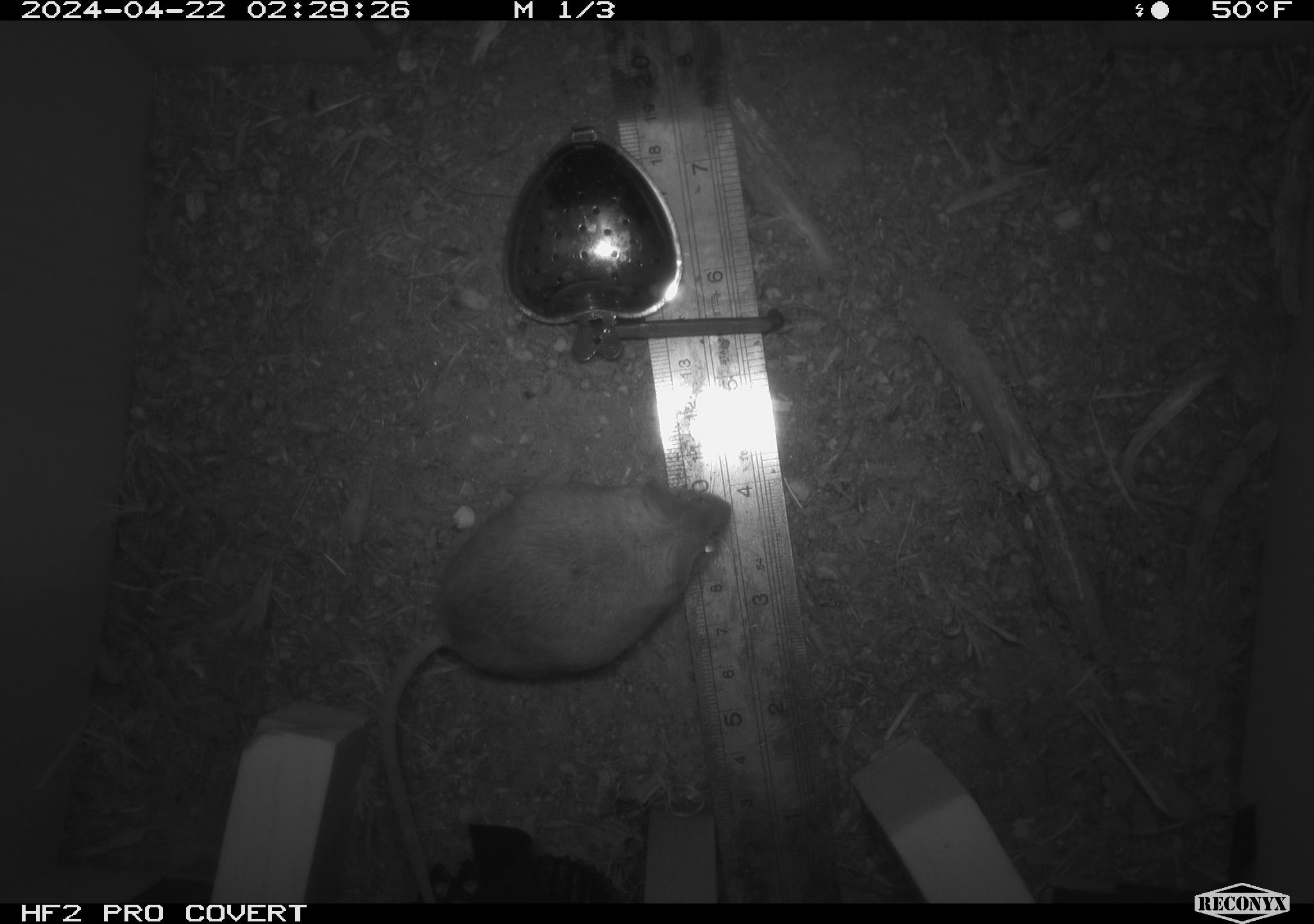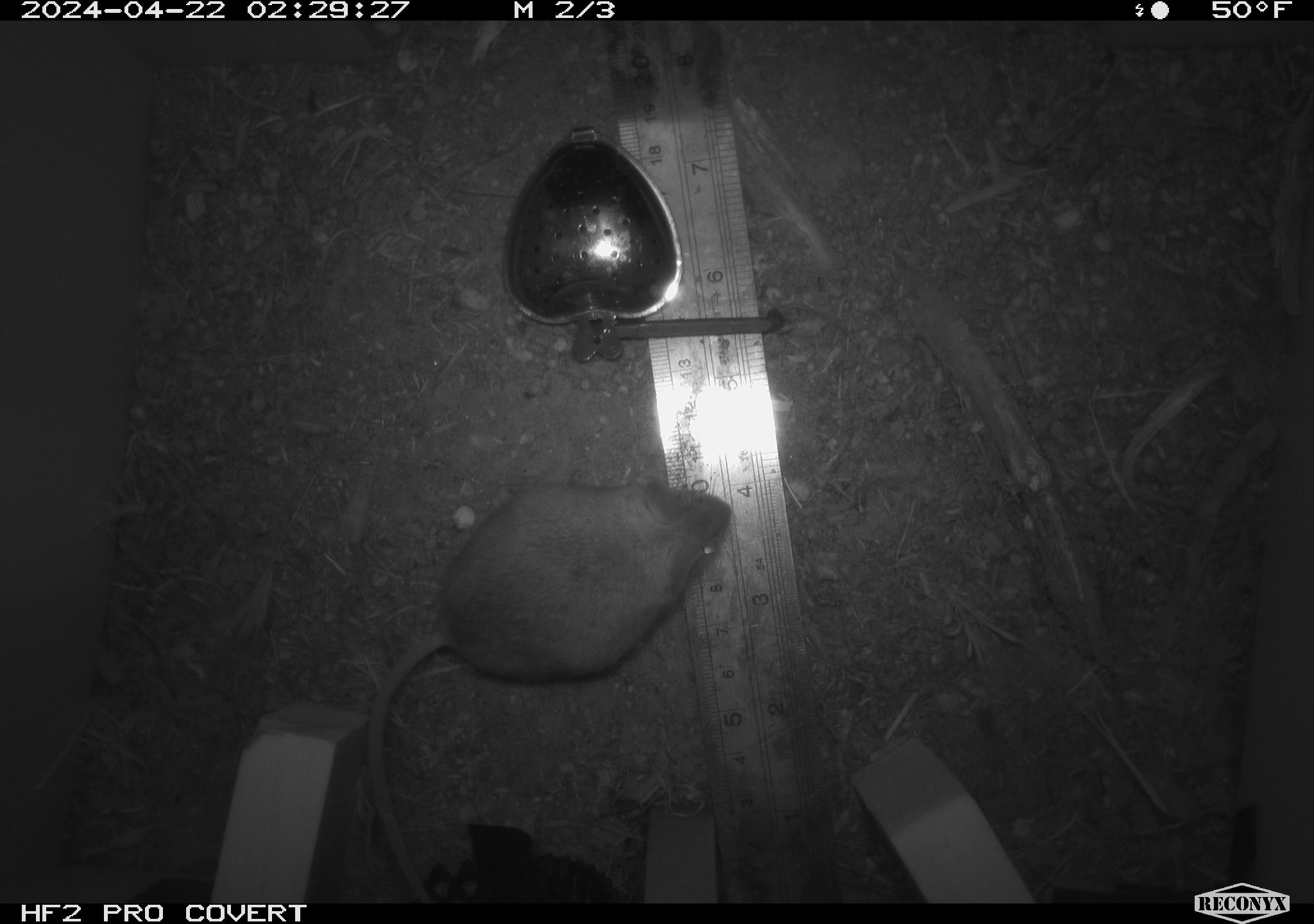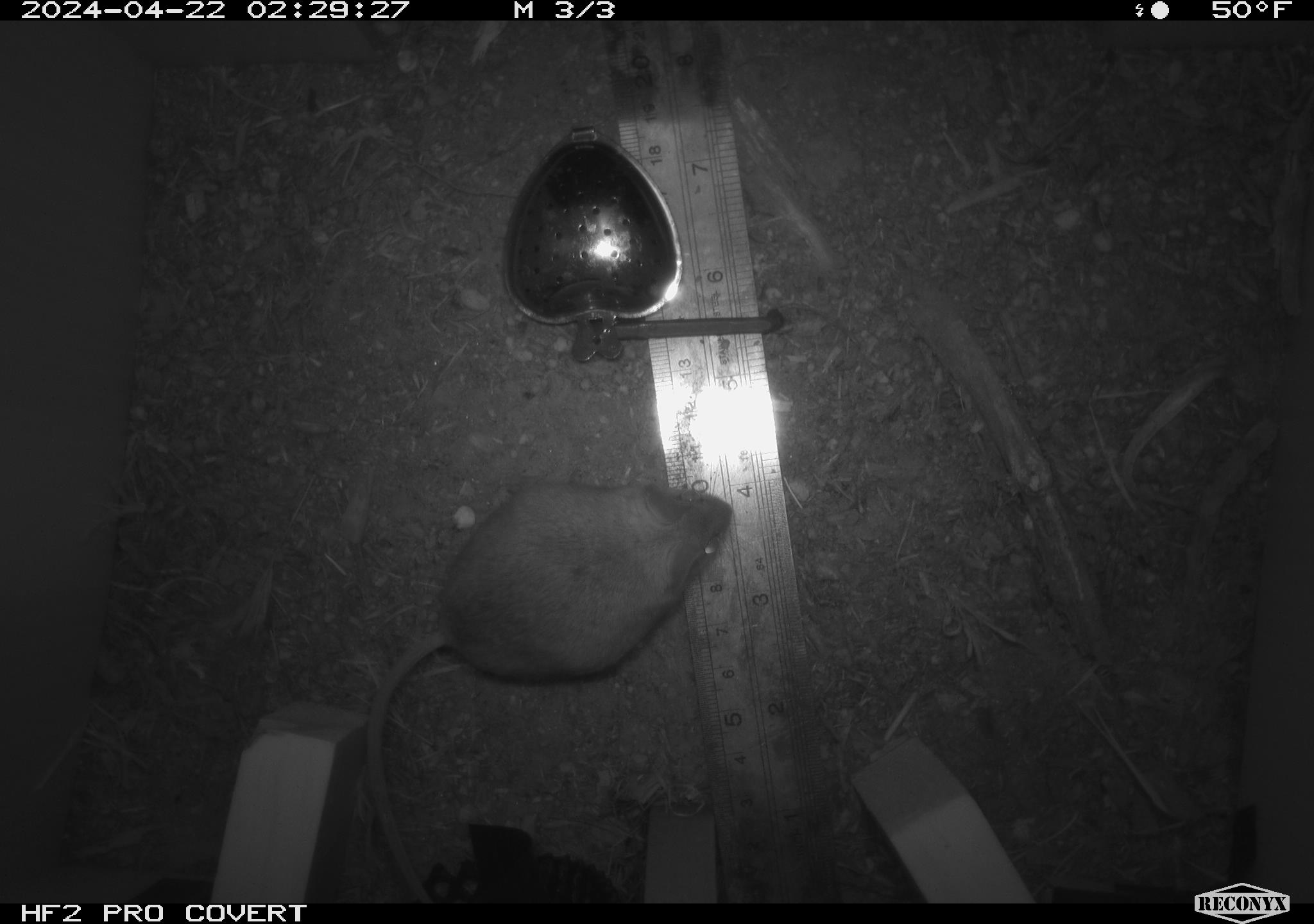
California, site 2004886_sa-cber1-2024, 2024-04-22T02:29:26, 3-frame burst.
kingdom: Animalia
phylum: Chordata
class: Mammalia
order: Rodentia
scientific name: Rodentia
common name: mouse species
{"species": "mouse species (Rodentia)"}